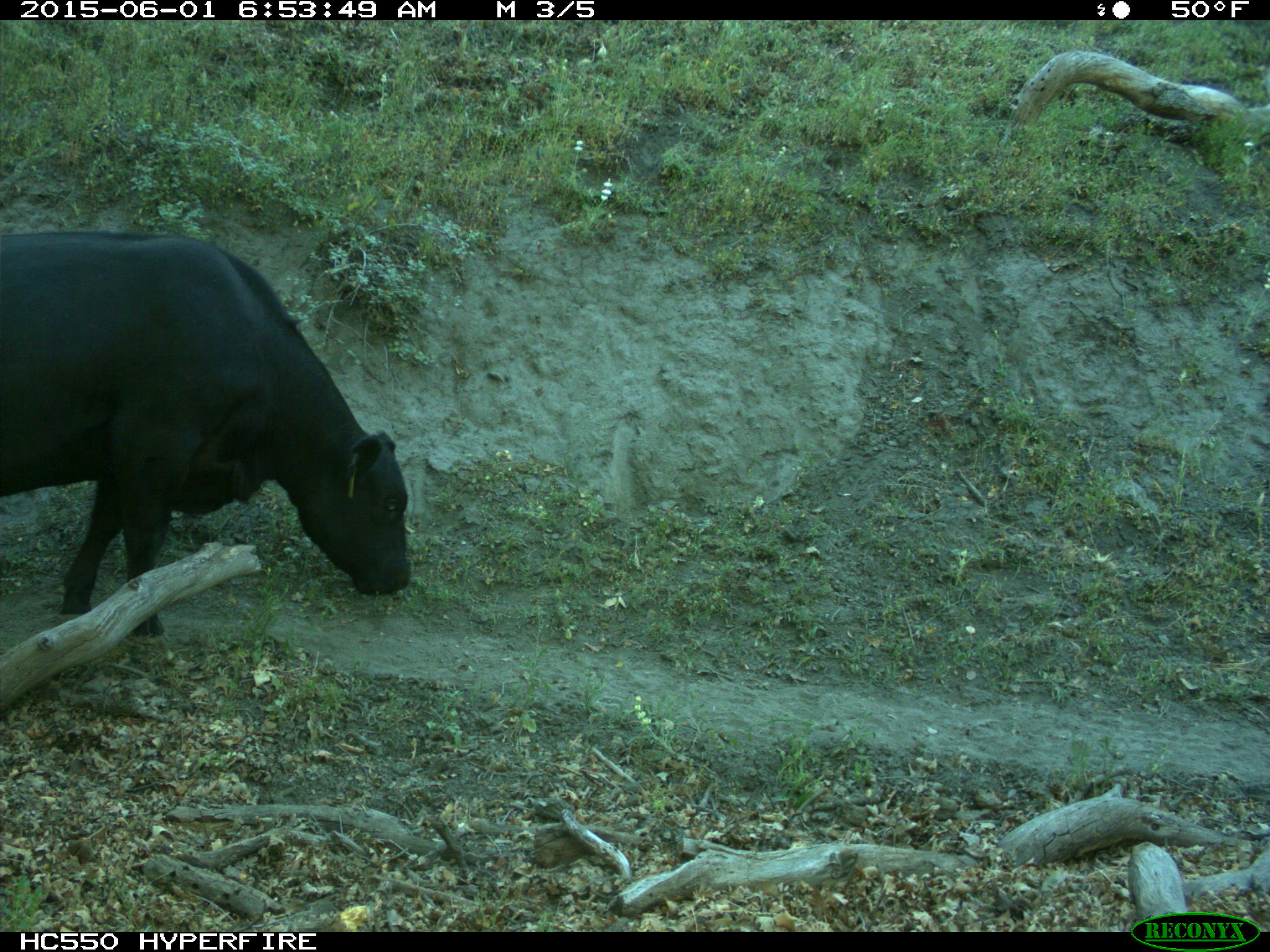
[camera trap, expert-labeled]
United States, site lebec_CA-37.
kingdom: Animalia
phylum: Chordata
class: Mammalia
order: Artiodactyla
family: Bovidae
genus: Bos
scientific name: Bos taurus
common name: domestic cow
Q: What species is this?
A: Bos taurus (domestic cow).